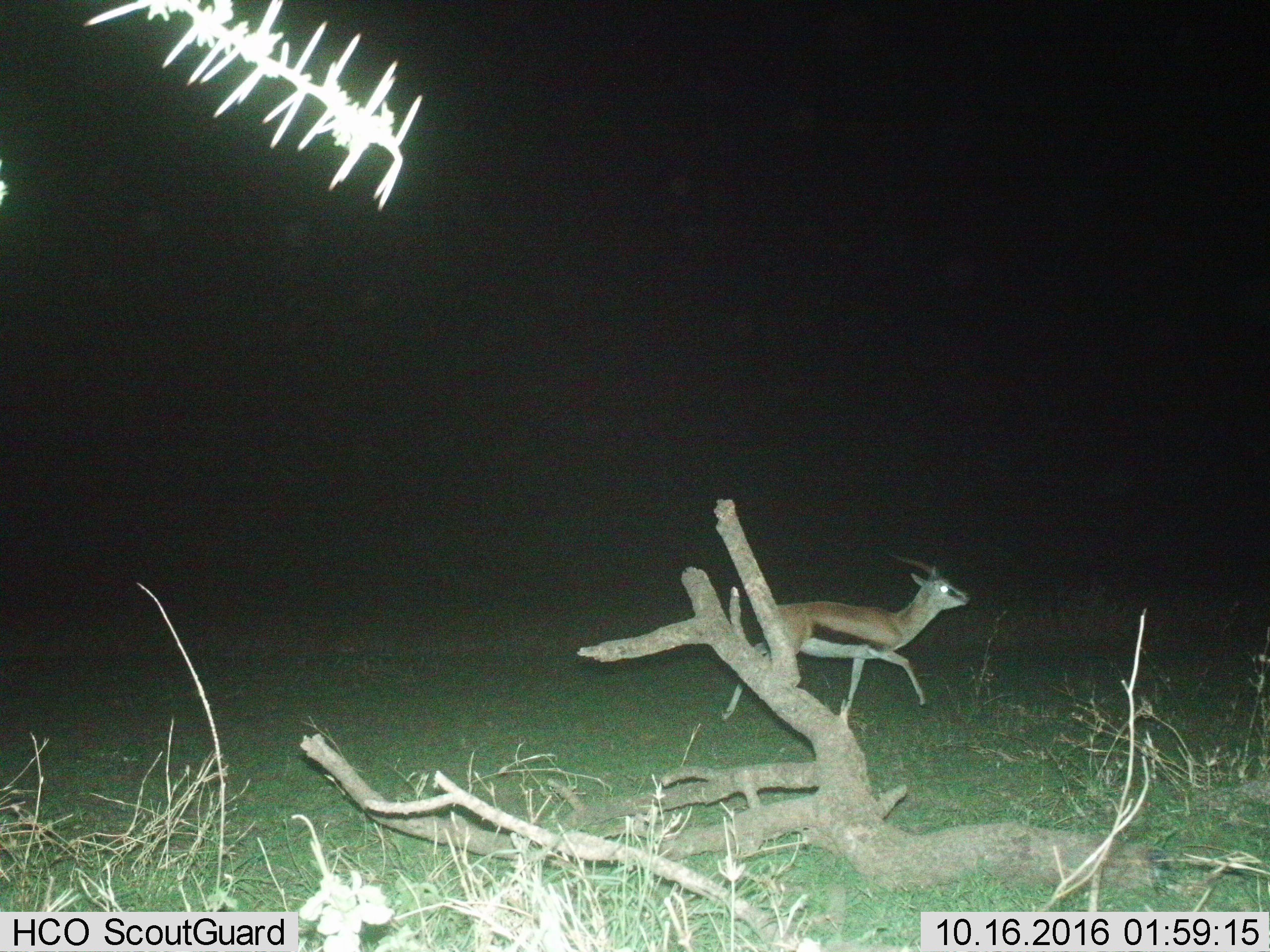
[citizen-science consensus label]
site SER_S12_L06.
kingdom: Animalia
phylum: Chordata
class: Mammalia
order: Artiodactyla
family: Bovidae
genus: Eudorcas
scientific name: Eudorcas thomsonii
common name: thomson's gazelle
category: gazellethomsons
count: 1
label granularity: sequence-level